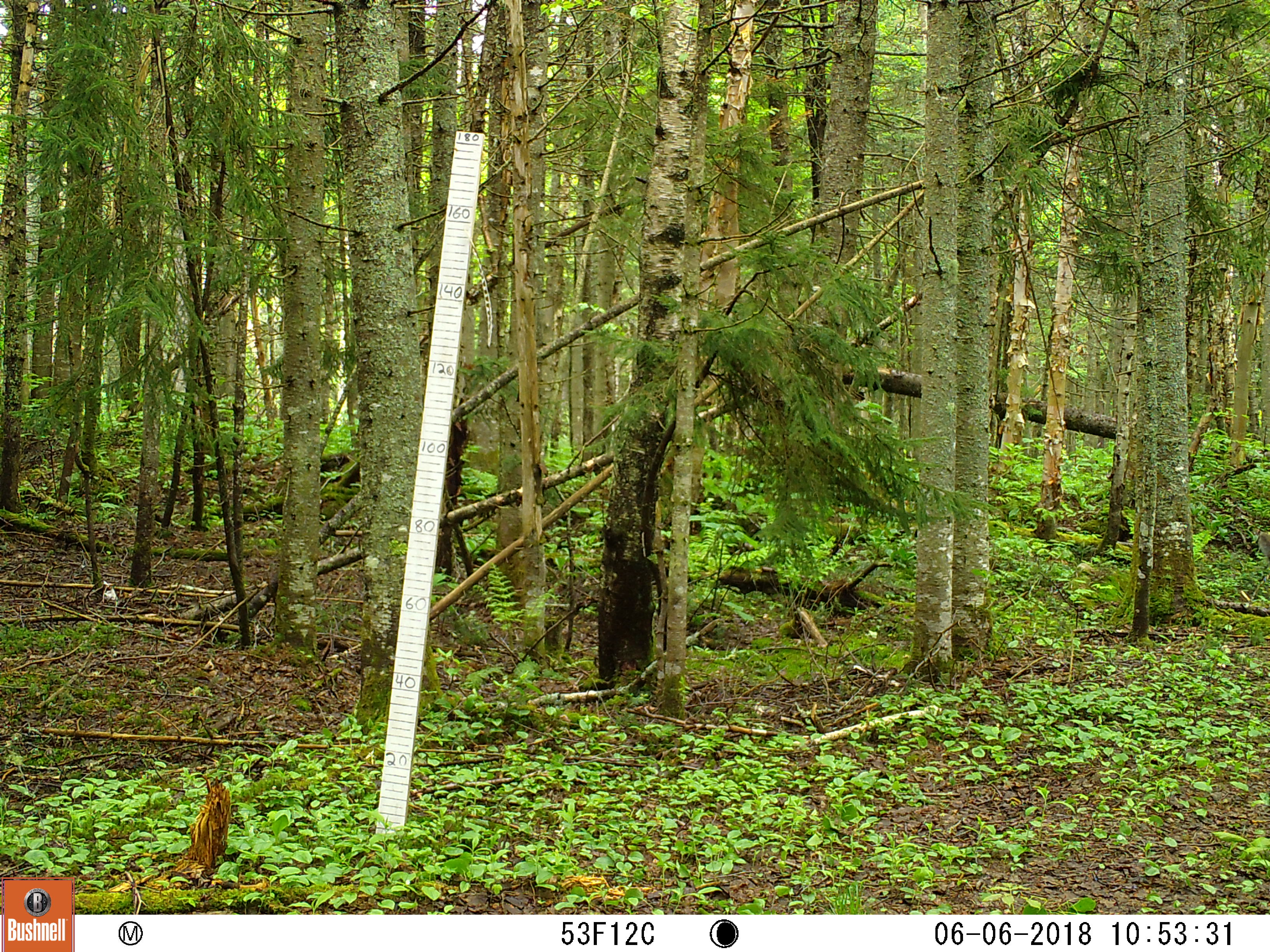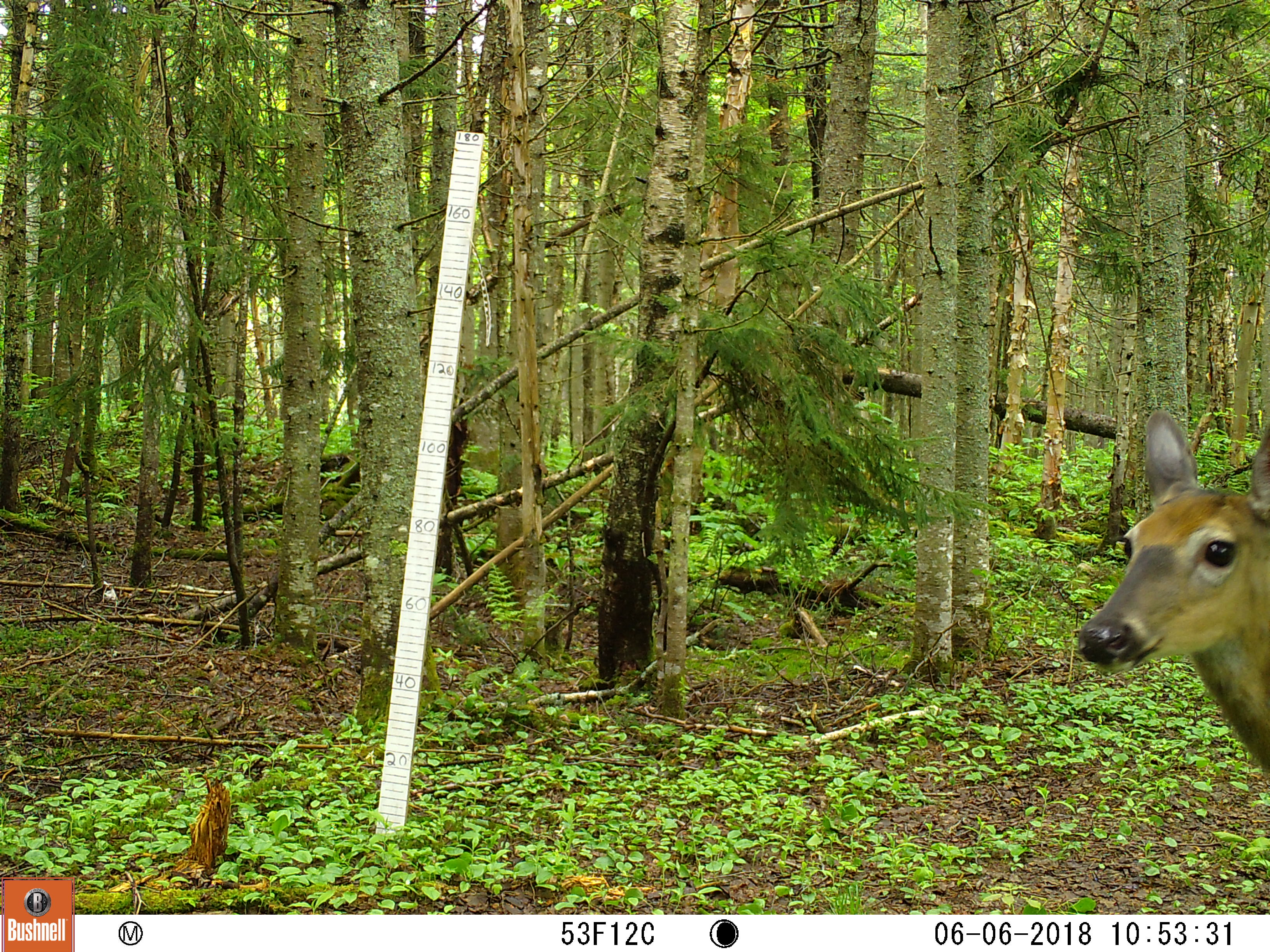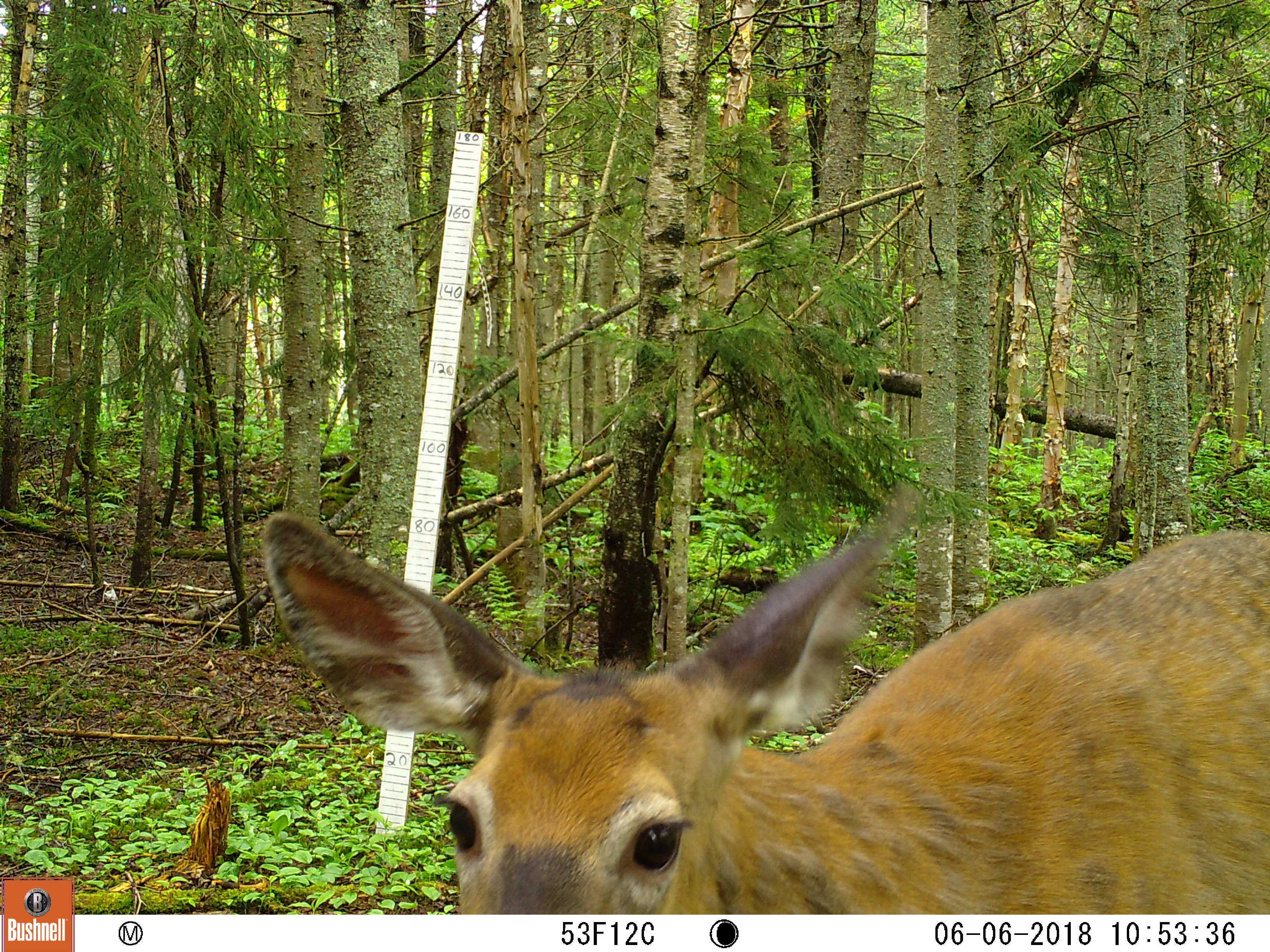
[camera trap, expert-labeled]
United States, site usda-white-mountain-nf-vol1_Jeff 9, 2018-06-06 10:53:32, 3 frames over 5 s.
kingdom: Animalia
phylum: Chordata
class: Mammalia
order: Artiodactyla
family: Cervidae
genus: Odocoileus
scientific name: Odocoileus virginianus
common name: white-tailed deer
White-tailed deer (Odocoileus virginianus).